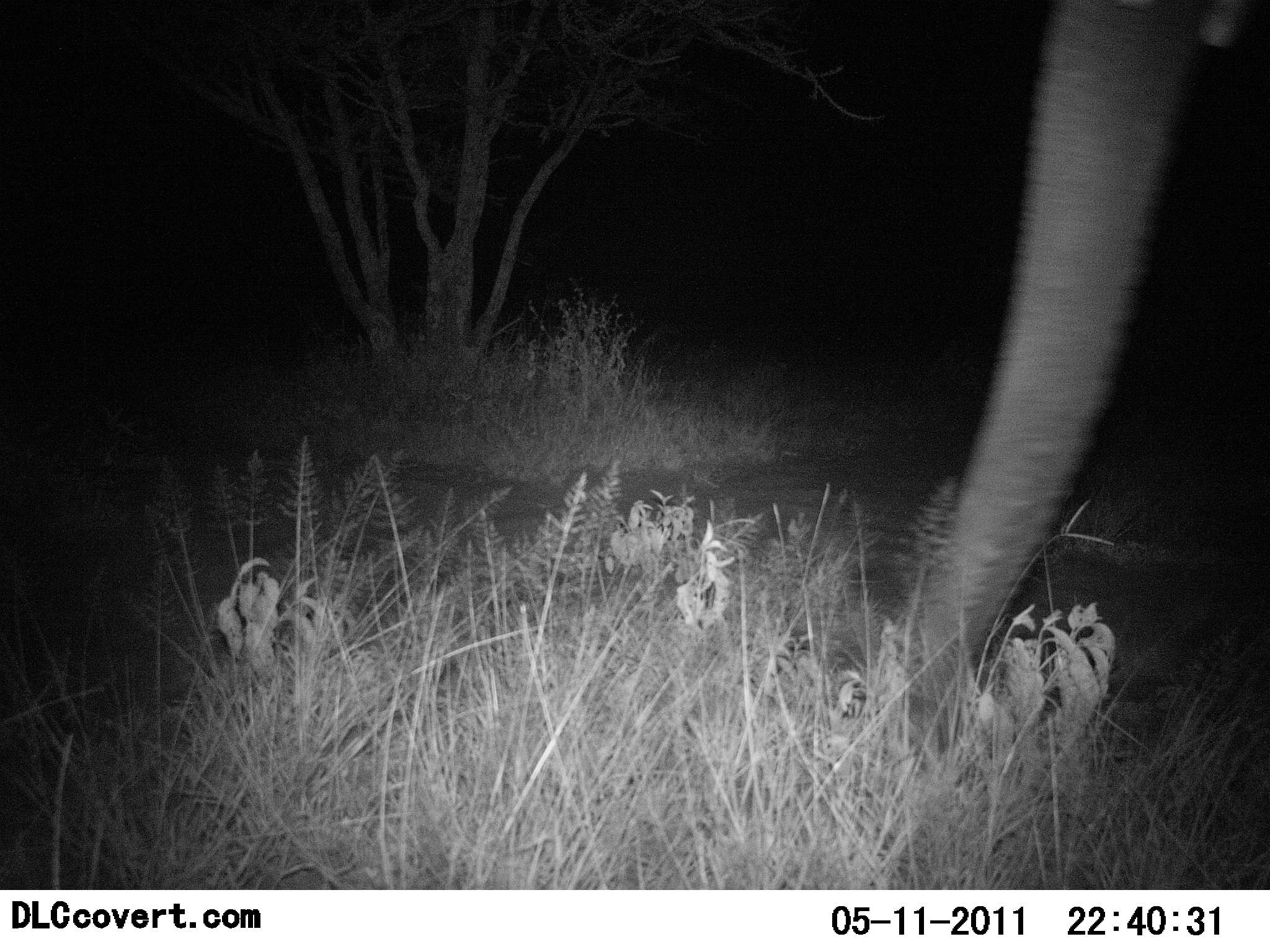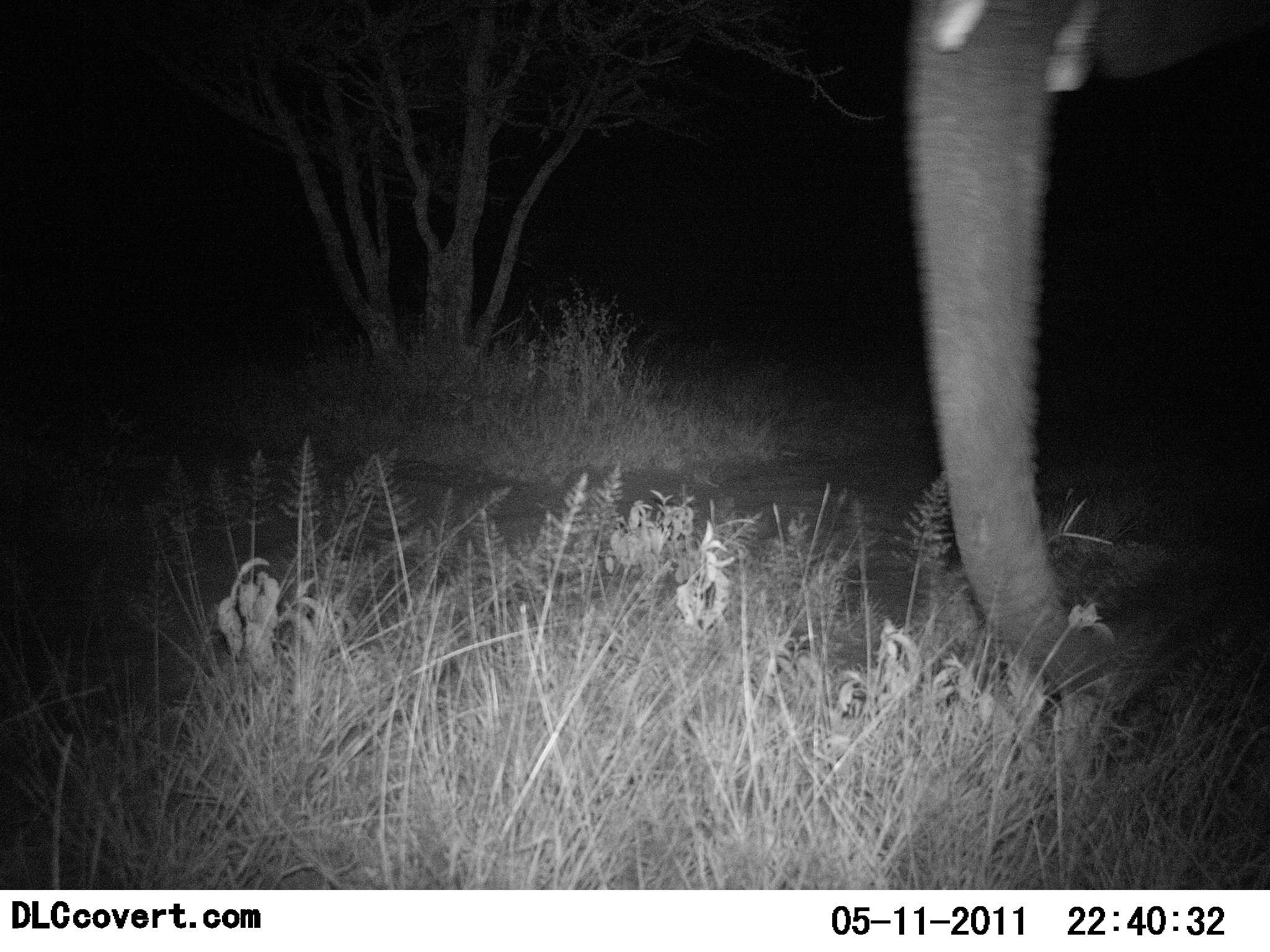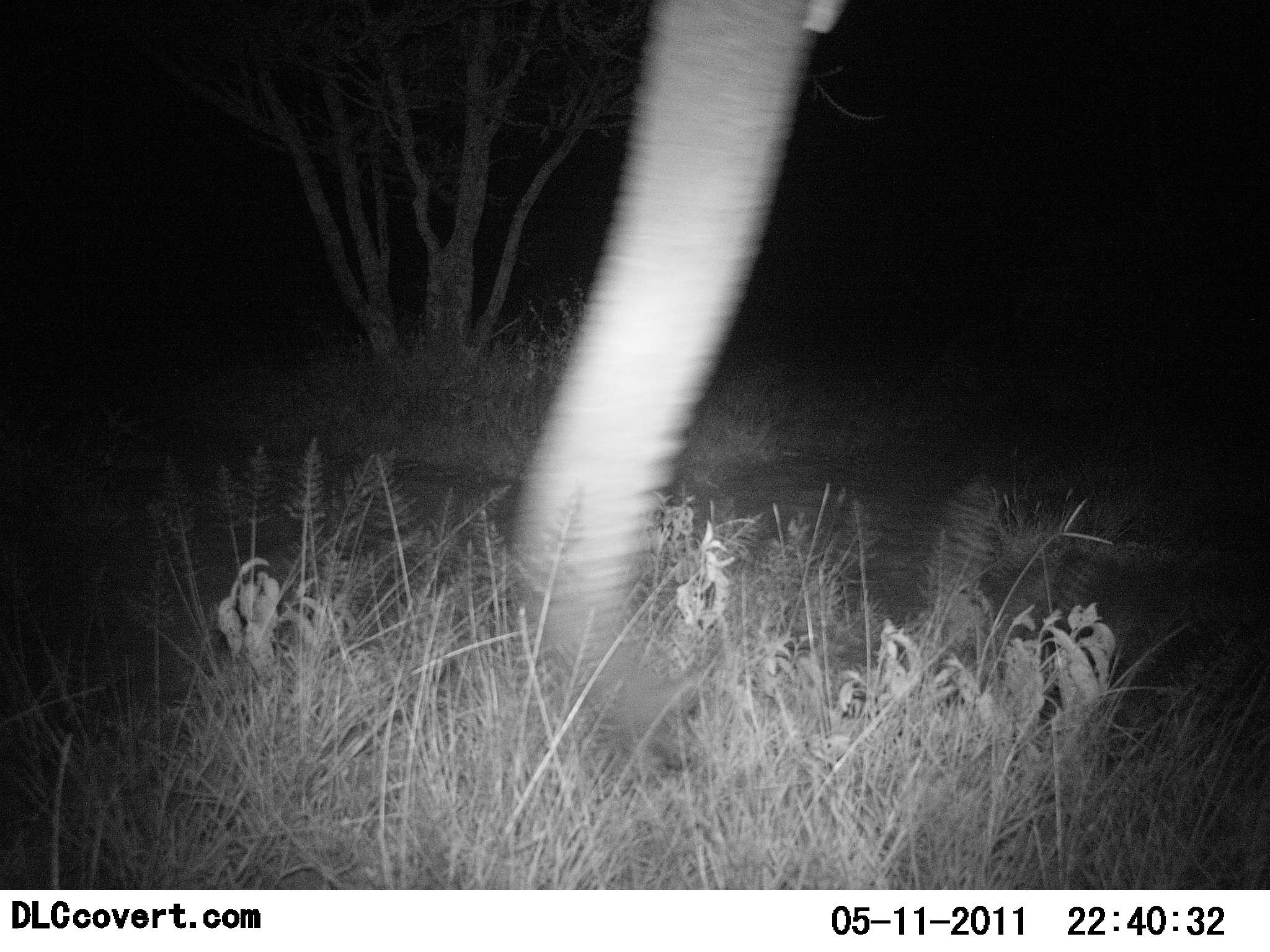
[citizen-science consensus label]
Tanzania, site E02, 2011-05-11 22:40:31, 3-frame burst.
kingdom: Animalia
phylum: Chordata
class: Mammalia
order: Proboscidea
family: Elephantidae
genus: Loxodonta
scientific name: Loxodonta africana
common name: african bush elephant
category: elephant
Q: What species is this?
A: Elephant (african bush elephant) (Loxodonta africana).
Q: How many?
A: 1.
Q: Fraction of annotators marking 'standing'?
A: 42%.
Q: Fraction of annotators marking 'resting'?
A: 0%.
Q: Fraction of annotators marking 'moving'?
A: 17%.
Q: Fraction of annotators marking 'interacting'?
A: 0%.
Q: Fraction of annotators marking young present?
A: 0%.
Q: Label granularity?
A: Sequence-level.